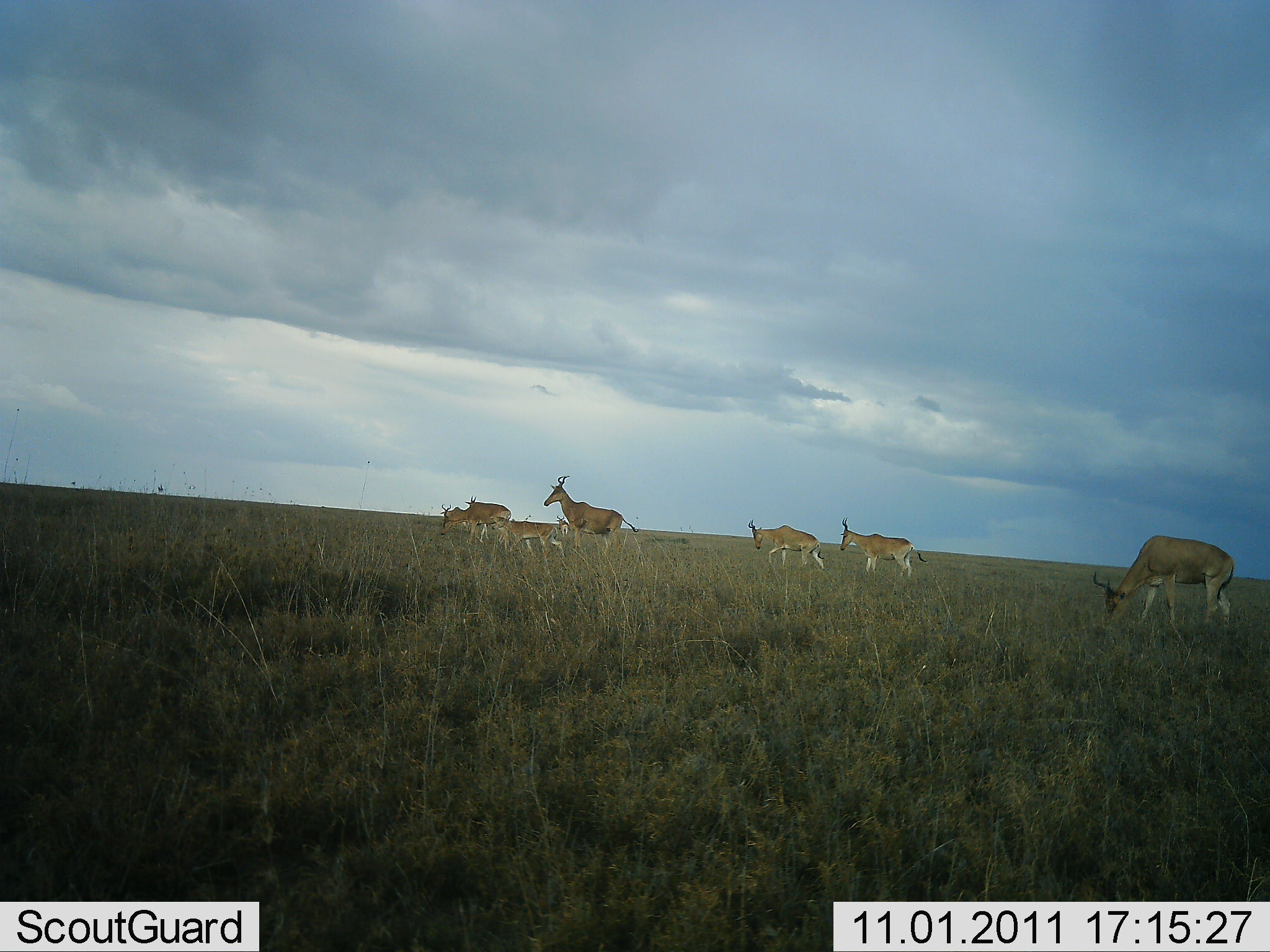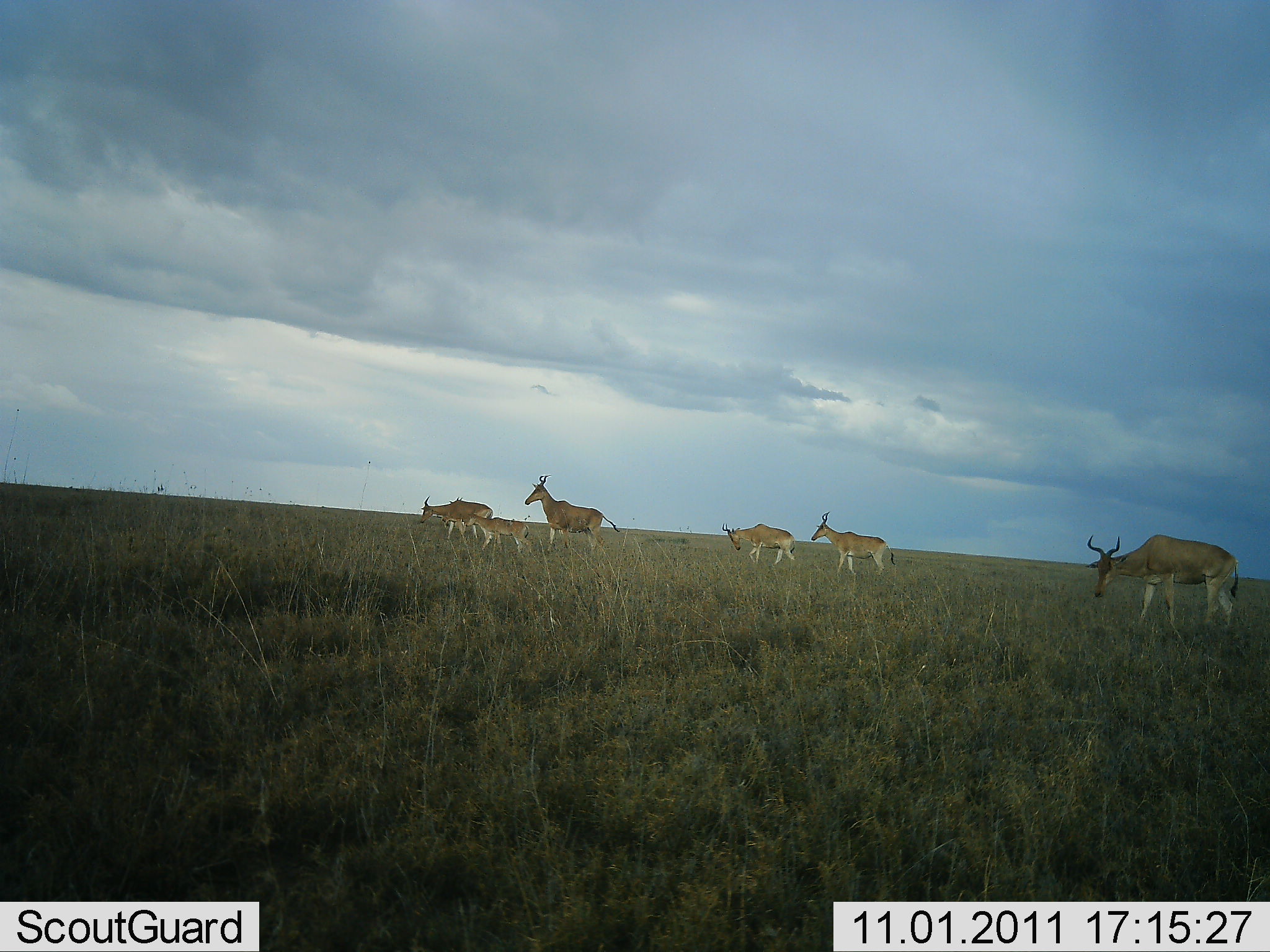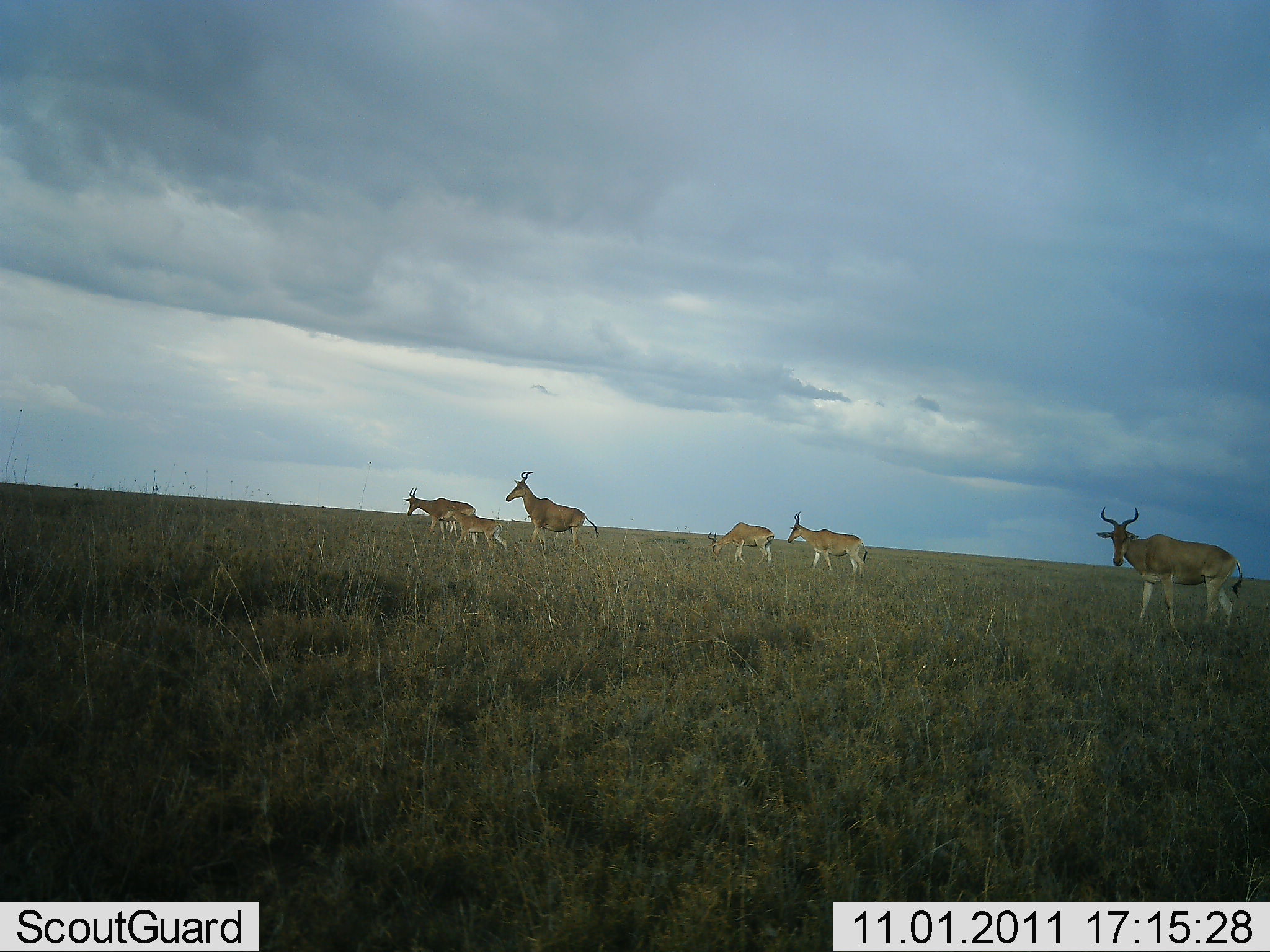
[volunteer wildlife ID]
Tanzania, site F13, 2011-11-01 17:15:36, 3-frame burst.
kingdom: Animalia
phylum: Chordata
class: Mammalia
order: Artiodactyla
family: Bovidae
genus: Alcelaphus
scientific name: Alcelaphus buselaphus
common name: hartebeest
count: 7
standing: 10%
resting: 0%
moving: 70%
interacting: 0%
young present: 70%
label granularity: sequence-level